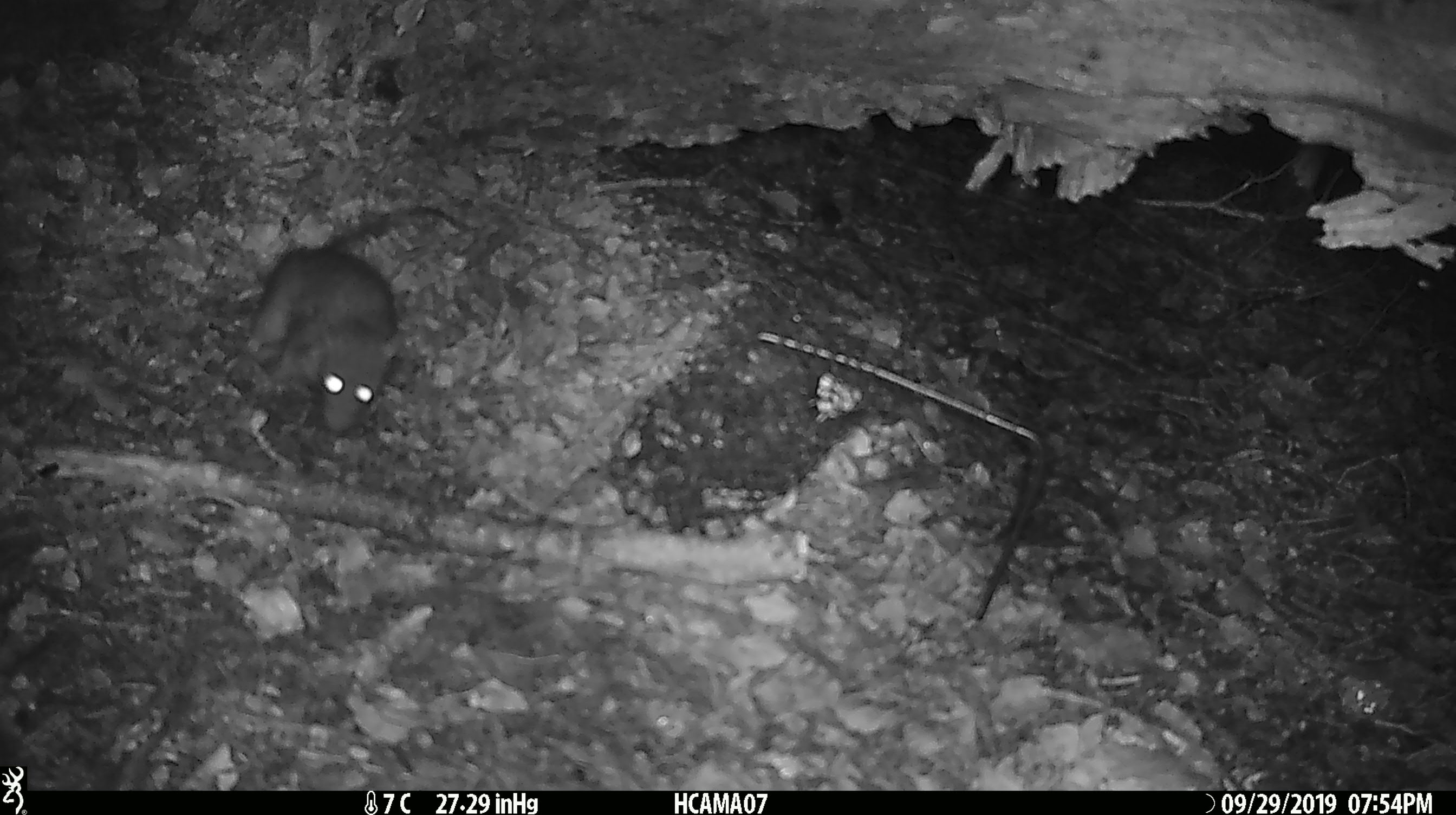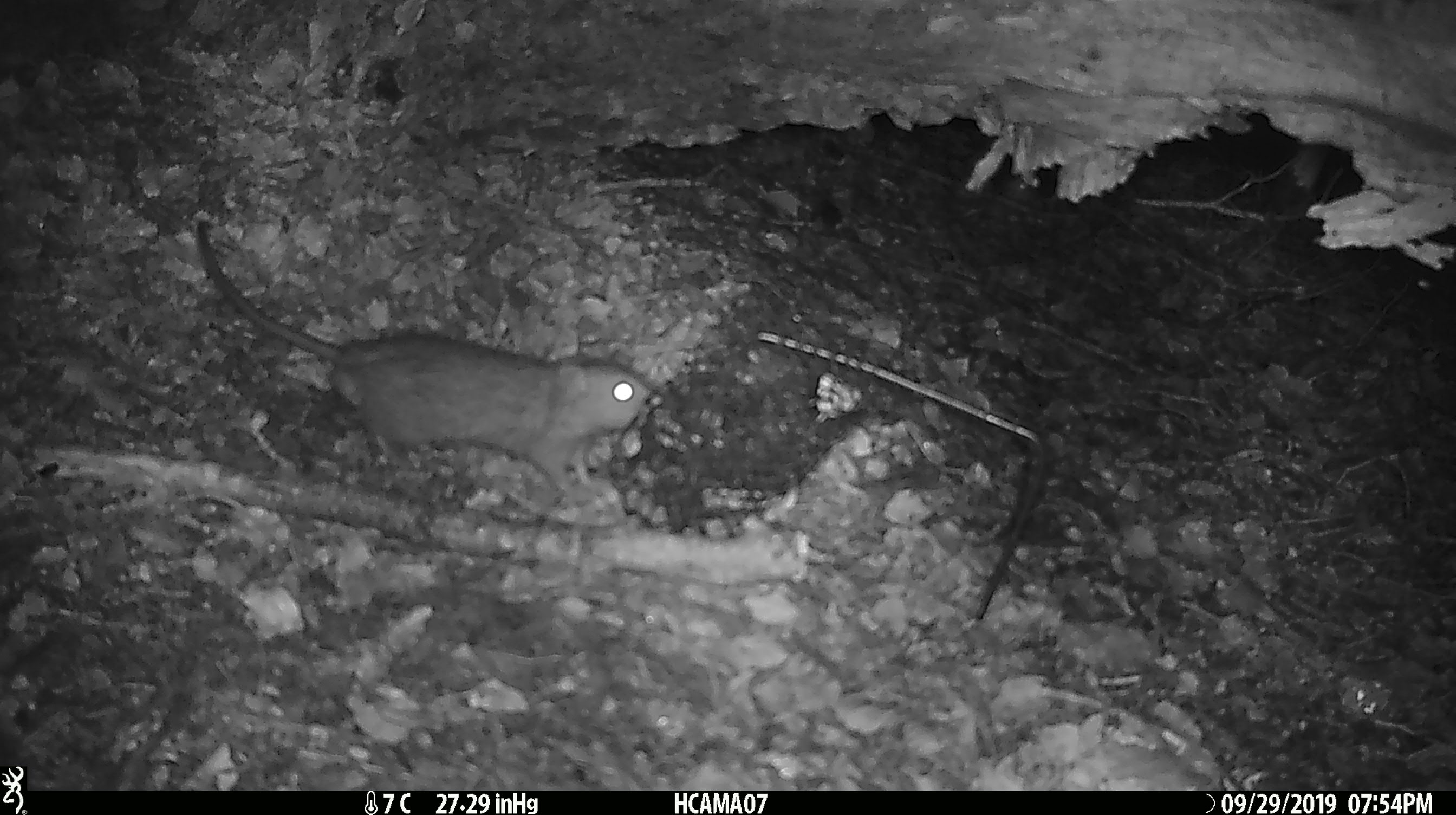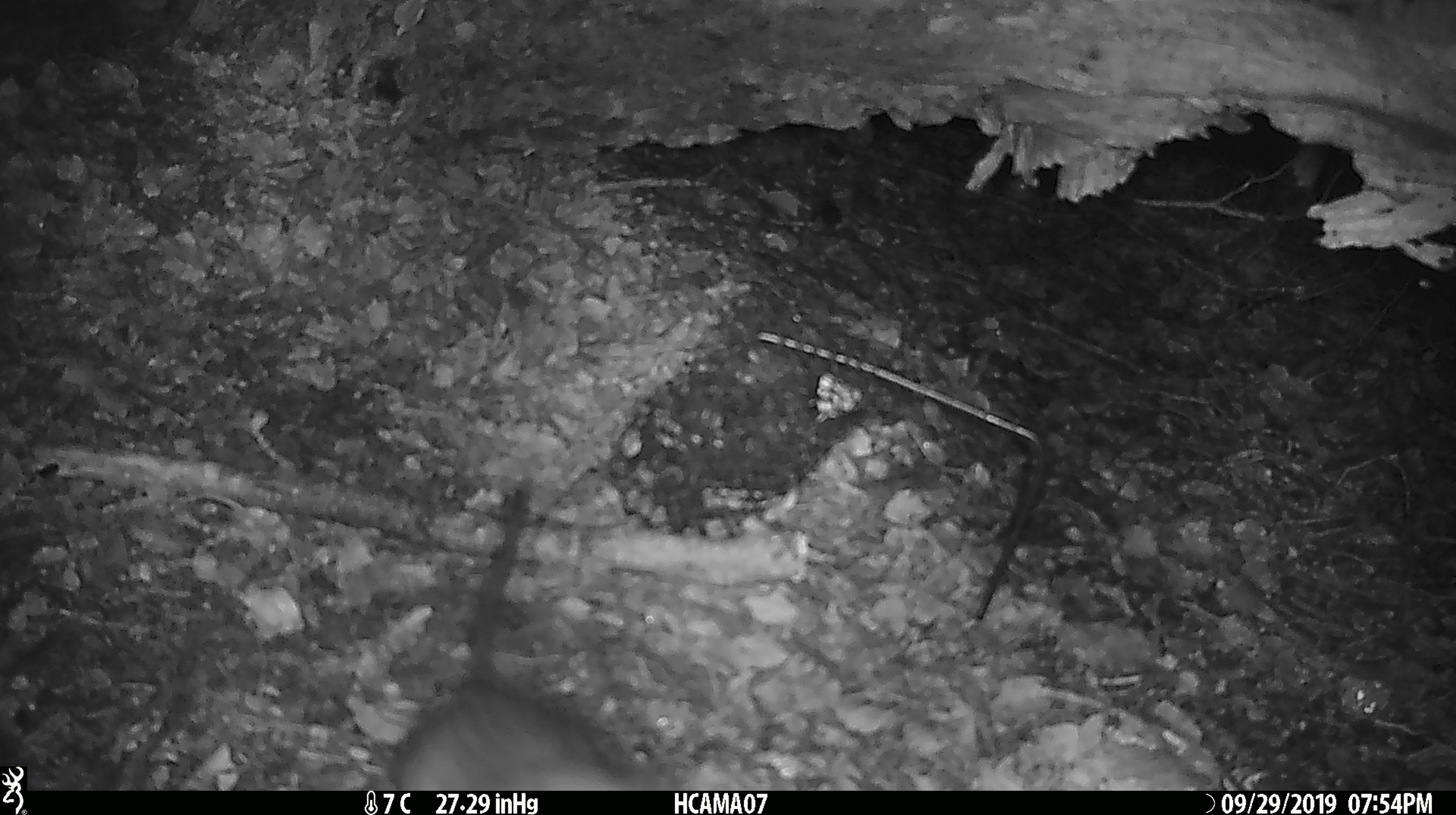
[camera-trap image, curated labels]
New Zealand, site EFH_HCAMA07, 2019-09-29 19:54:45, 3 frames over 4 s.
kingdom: Animalia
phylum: Chordata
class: Mammalia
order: Rodentia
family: Muridae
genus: Rattus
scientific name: Rattus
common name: rat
Rat (Rattus).